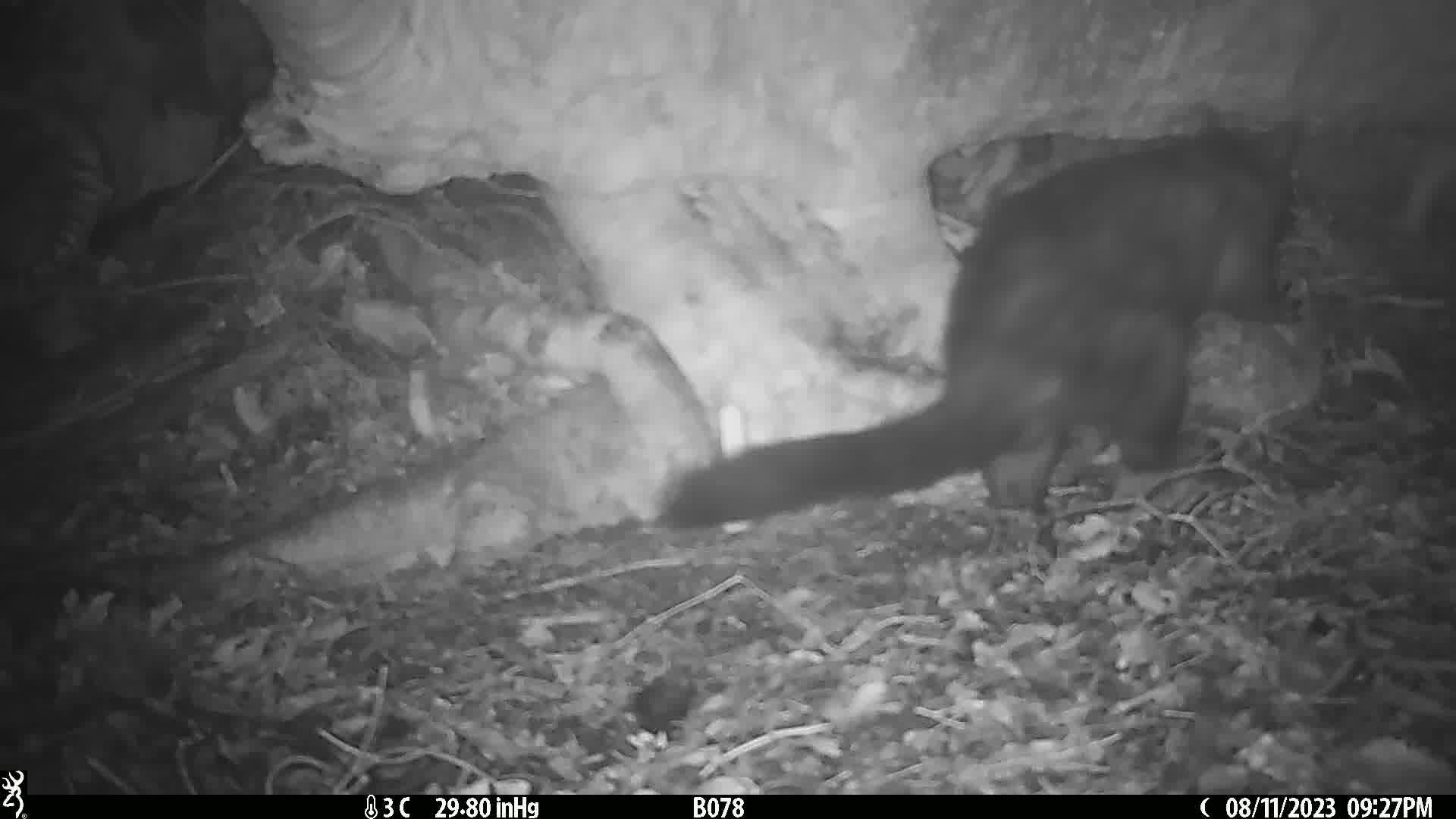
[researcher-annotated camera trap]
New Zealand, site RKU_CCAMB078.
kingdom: Animalia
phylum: Chordata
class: Mammalia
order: Diprotodontia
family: Phalangeridae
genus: Trichosurus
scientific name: Trichosurus vulpecula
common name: common brushtail possum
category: possum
Possum (common brushtail possum) (Trichosurus vulpecula).